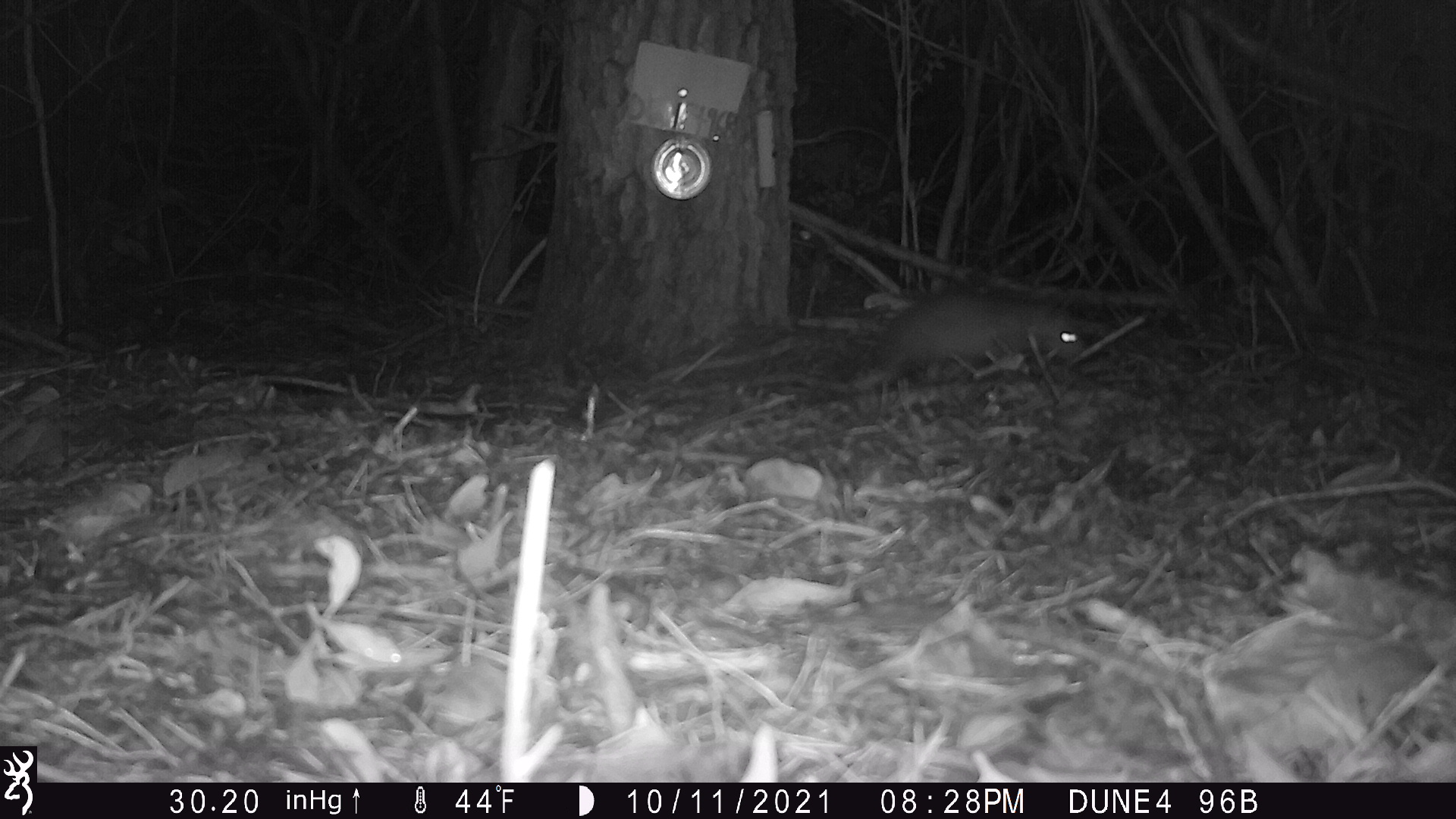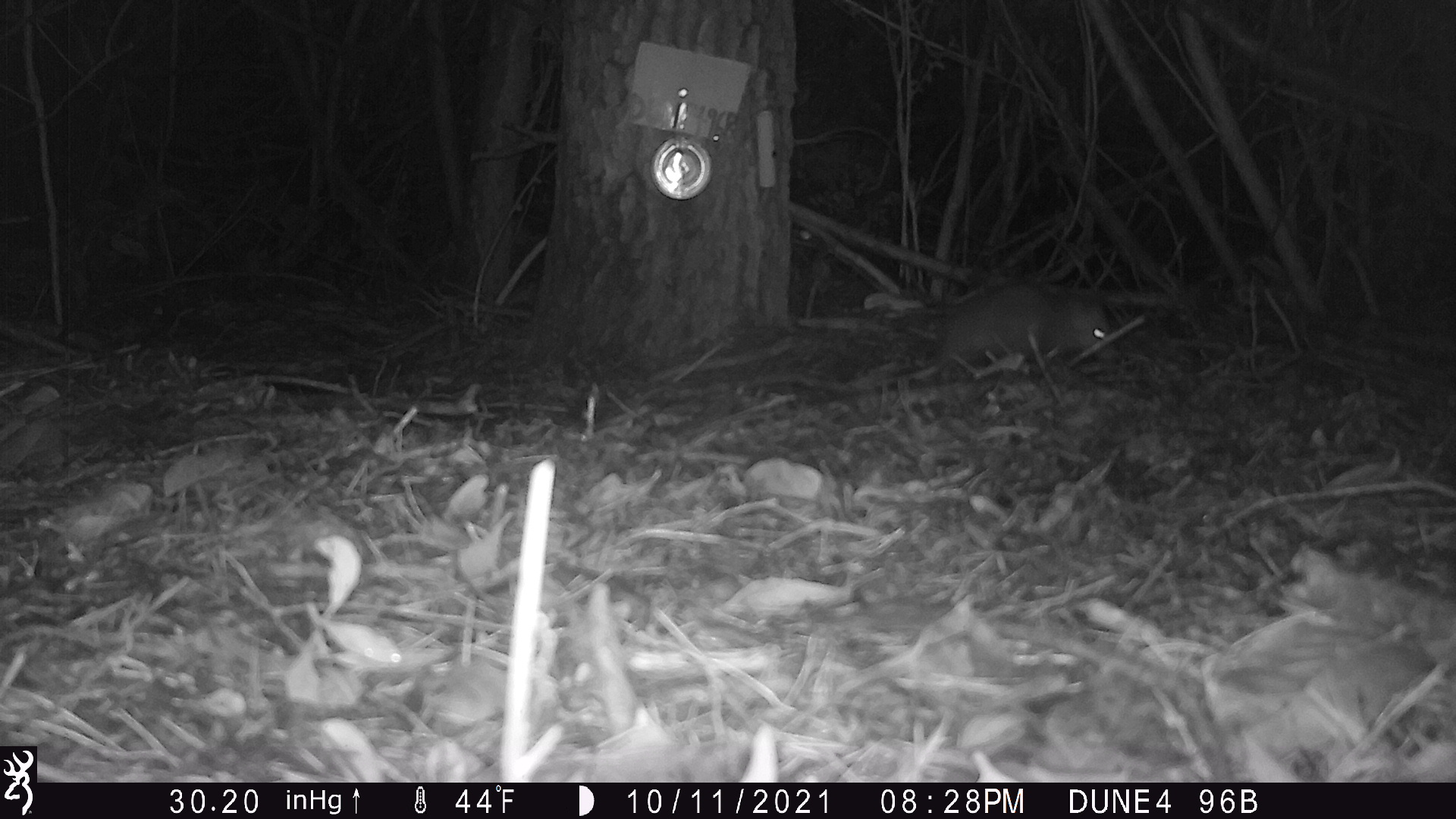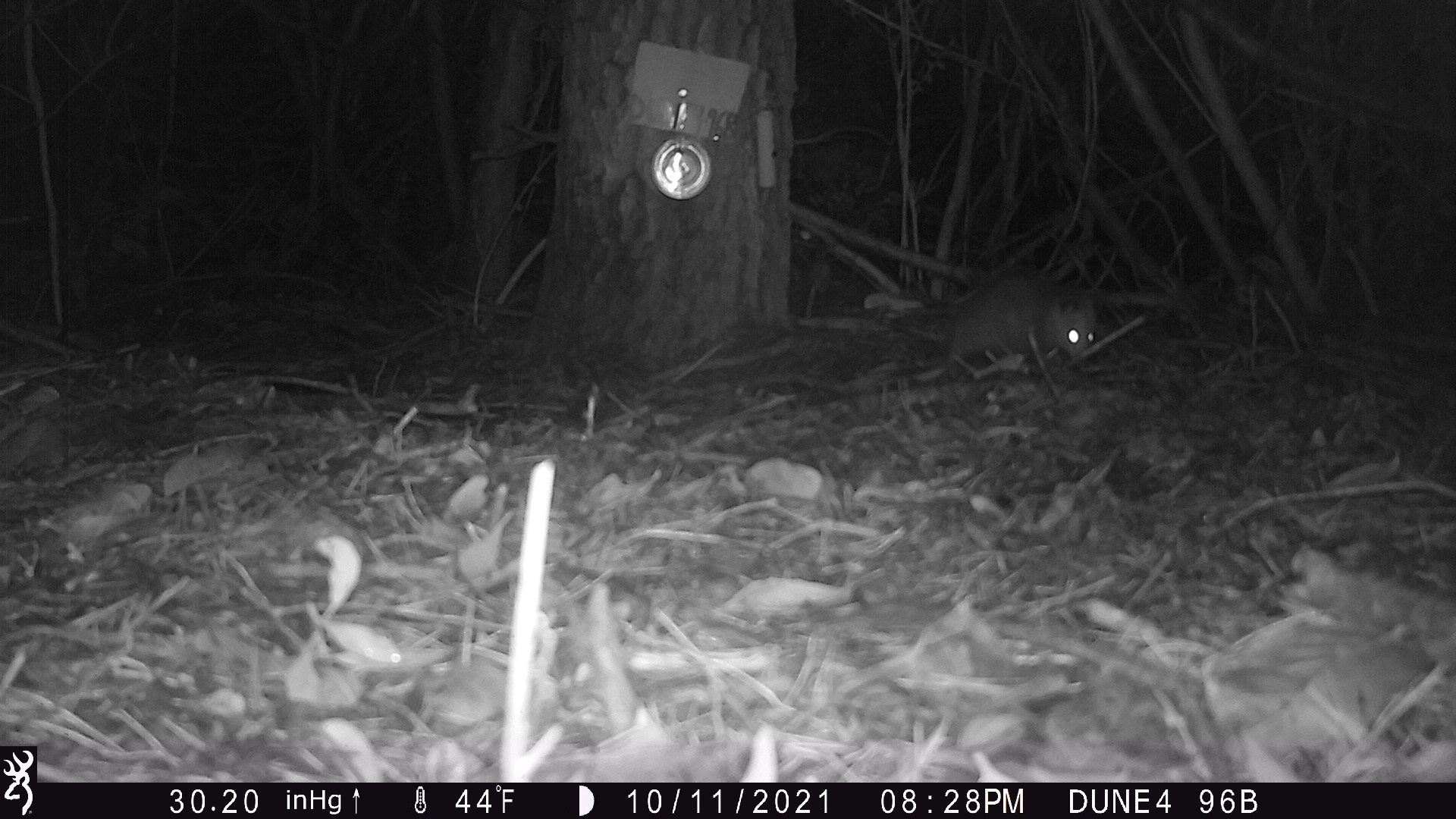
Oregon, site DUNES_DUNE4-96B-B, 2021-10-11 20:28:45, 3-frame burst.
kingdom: Animalia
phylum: Chordata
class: Mammalia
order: Didelphimorphia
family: Didelphidae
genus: Didelphis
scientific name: Didelphis virginiana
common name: virginia opossum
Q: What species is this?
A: Virginia opossum (Didelphis virginiana).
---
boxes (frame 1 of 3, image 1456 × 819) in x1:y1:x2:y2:
virginia opossum: 845:277:1121:424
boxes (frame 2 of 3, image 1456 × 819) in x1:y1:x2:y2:
virginia opossum: 891:242:1132:402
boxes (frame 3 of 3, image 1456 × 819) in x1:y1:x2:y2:
virginia opossum: 935:250:1114:406